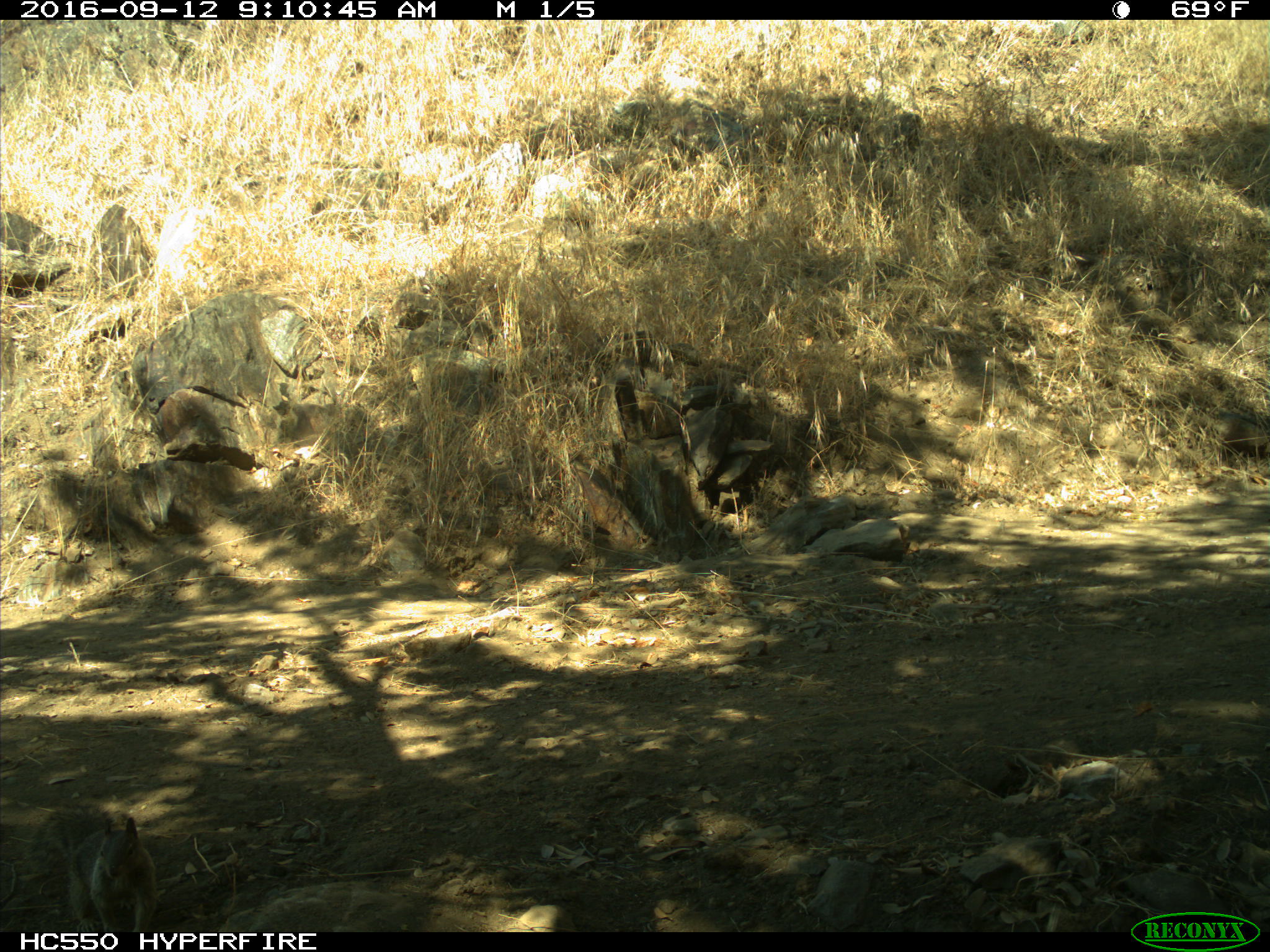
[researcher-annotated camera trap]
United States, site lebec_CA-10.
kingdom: Animalia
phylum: Chordata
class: Mammalia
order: Rodentia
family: Sciuridae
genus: Otospermophilus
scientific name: Otospermophilus beecheyi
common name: california ground squirrel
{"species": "Otospermophilus beecheyi (california ground squirrel)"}